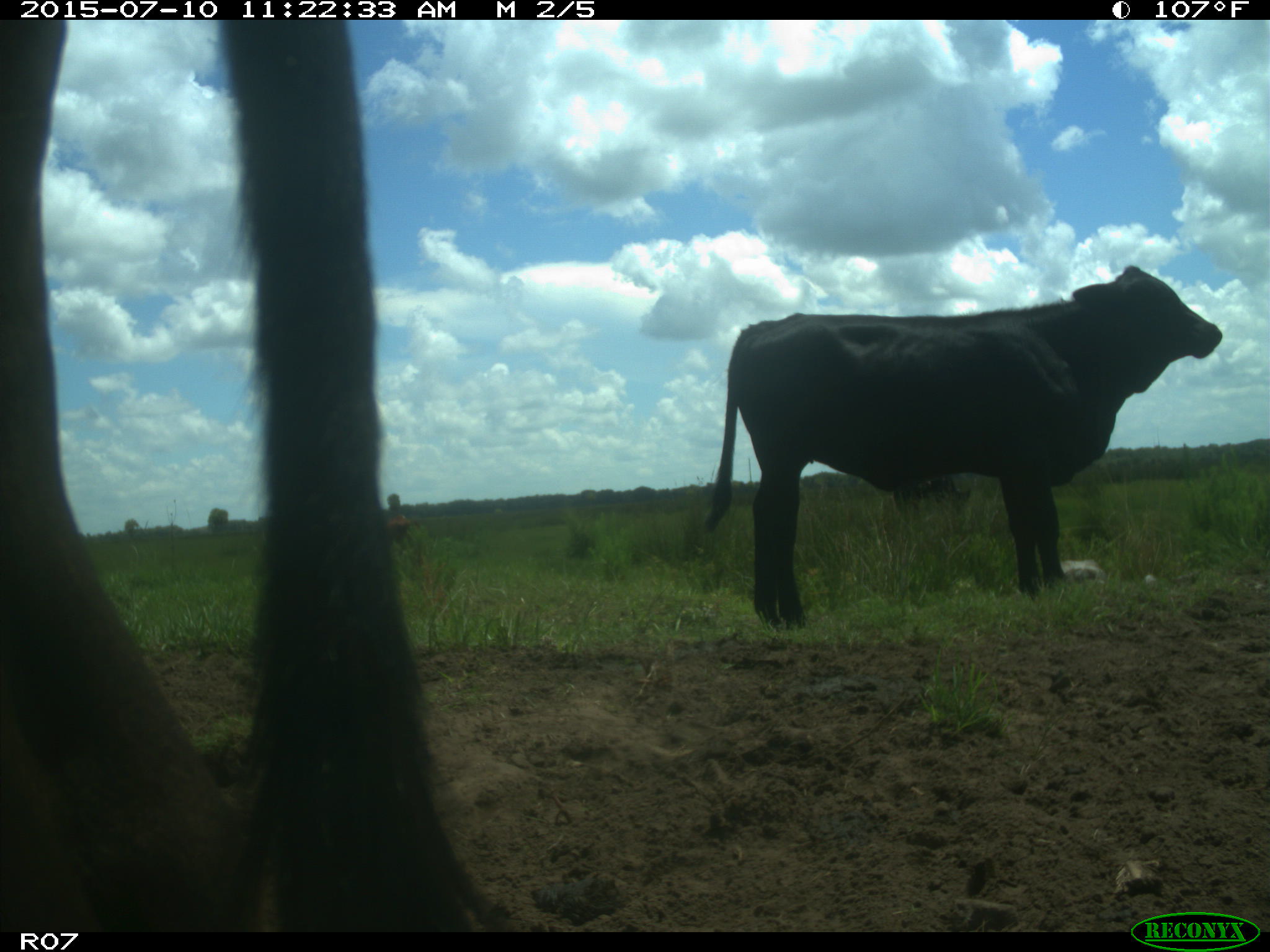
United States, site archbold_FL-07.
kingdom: Animalia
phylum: Chordata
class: Mammalia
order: Artiodactyla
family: Bovidae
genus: Bos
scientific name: Bos taurus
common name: domestic cow